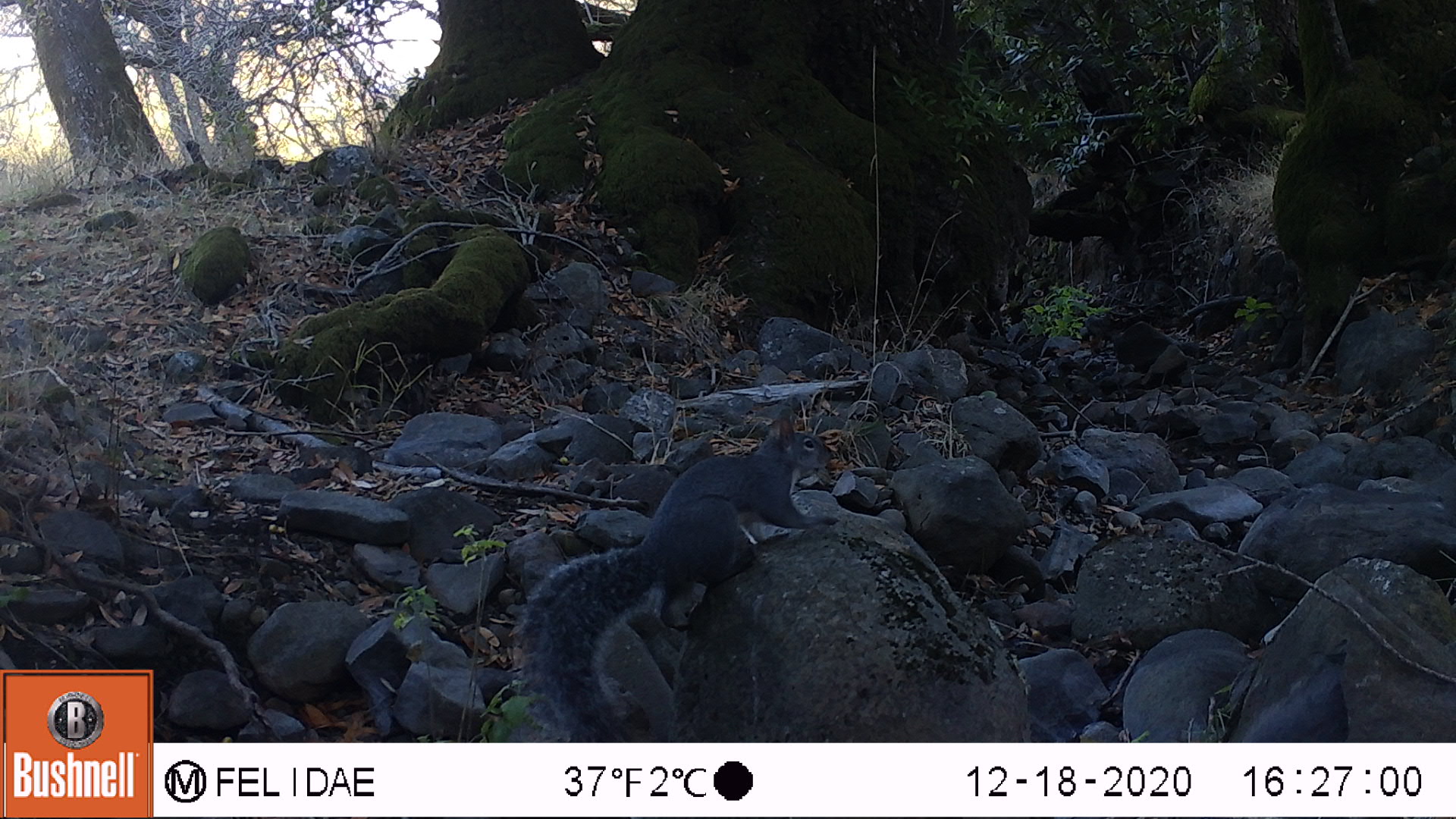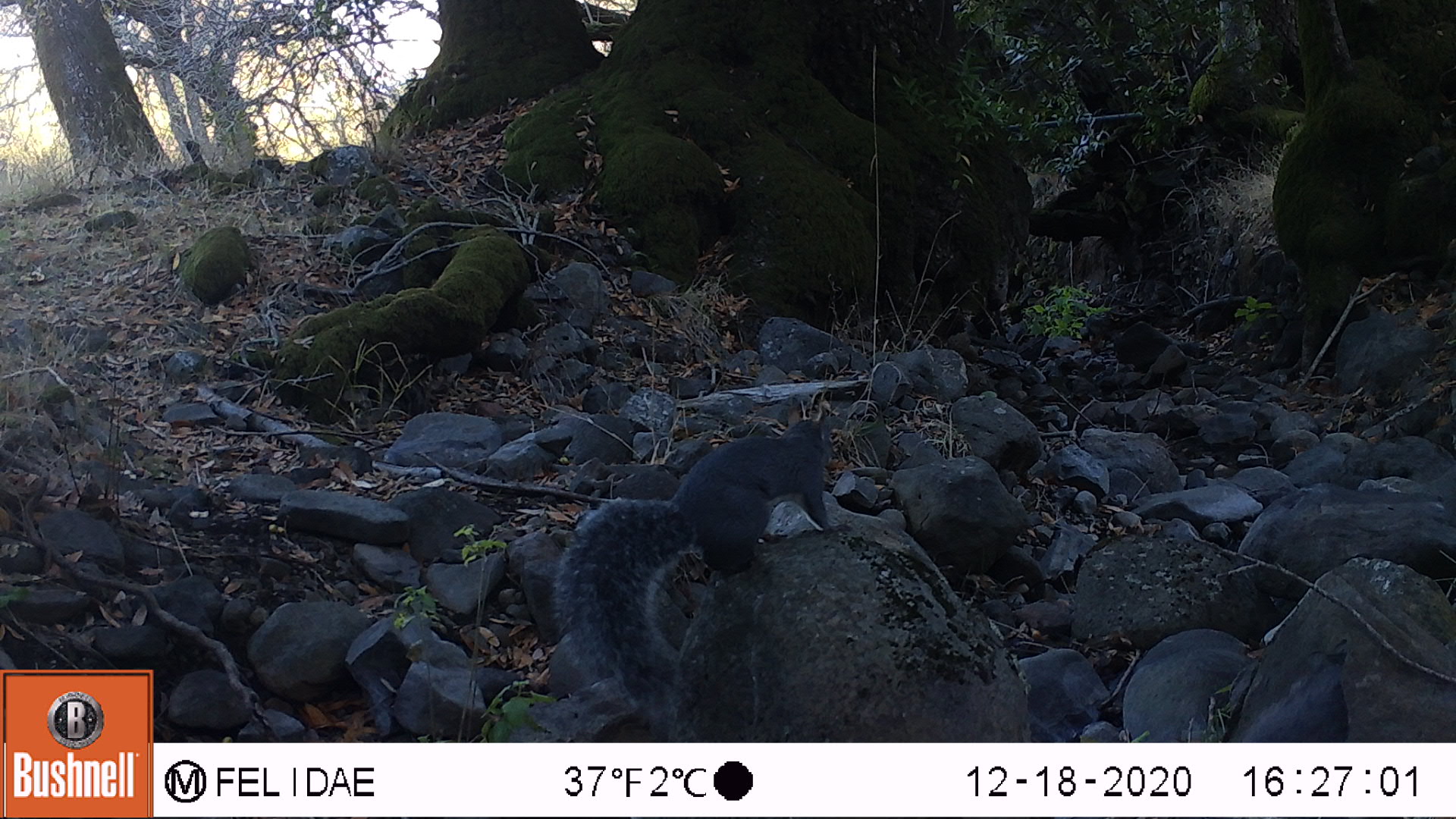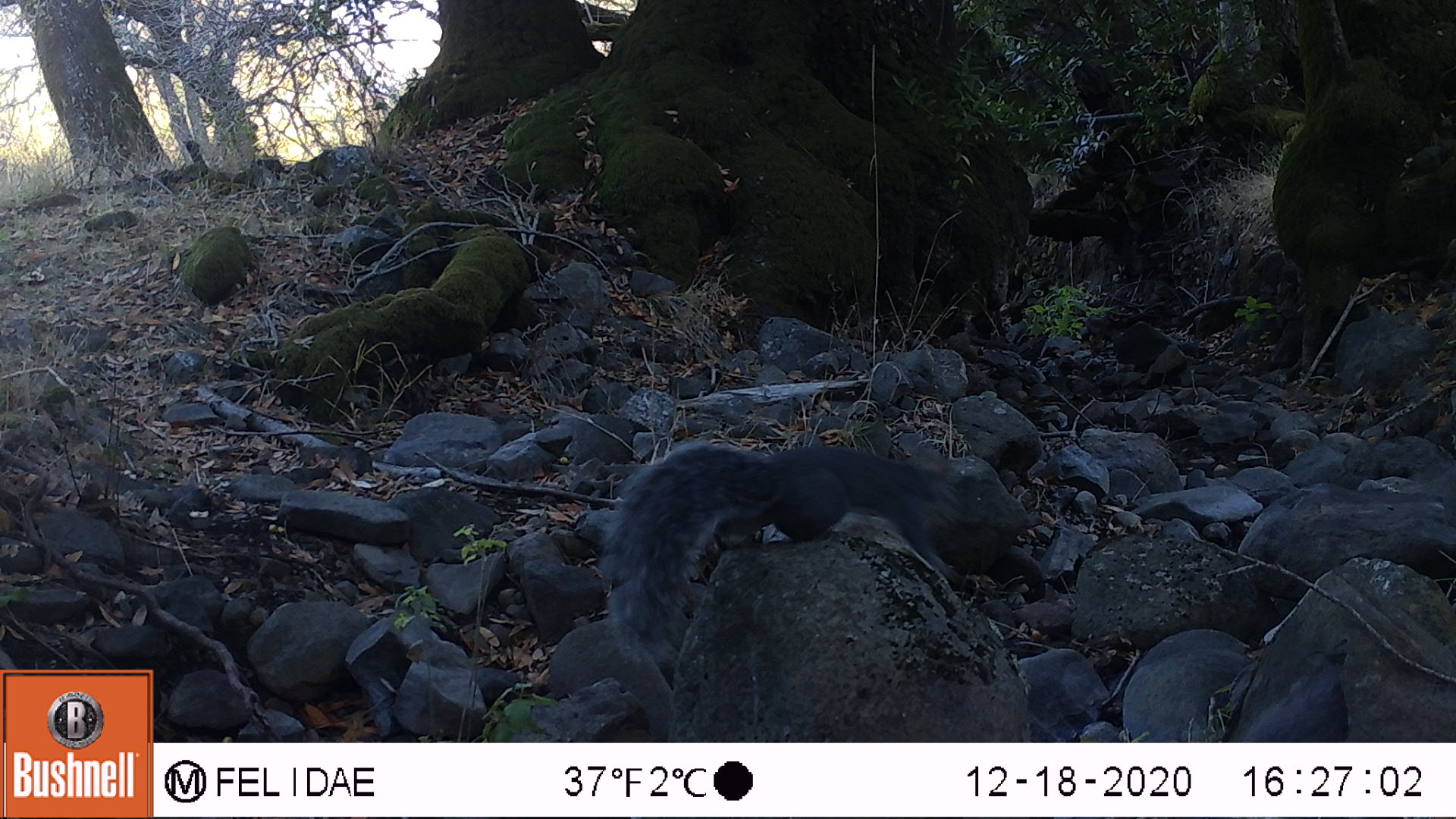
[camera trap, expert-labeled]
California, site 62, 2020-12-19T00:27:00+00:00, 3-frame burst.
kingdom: Animalia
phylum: Chordata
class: Mammalia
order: Rodentia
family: Sciuridae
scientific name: Sciuridae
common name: squirrel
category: unknown squirrel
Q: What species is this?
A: Unknown squirrel (squirrel) (Sciuridae).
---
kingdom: Animalia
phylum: Chordata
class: Mammalia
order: Rodentia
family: Sciuridae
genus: Sciurus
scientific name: Sciurus griseus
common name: western gray squirrel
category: western grey squirrel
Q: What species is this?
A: Western grey squirrel (western gray squirrel) (Sciurus griseus).